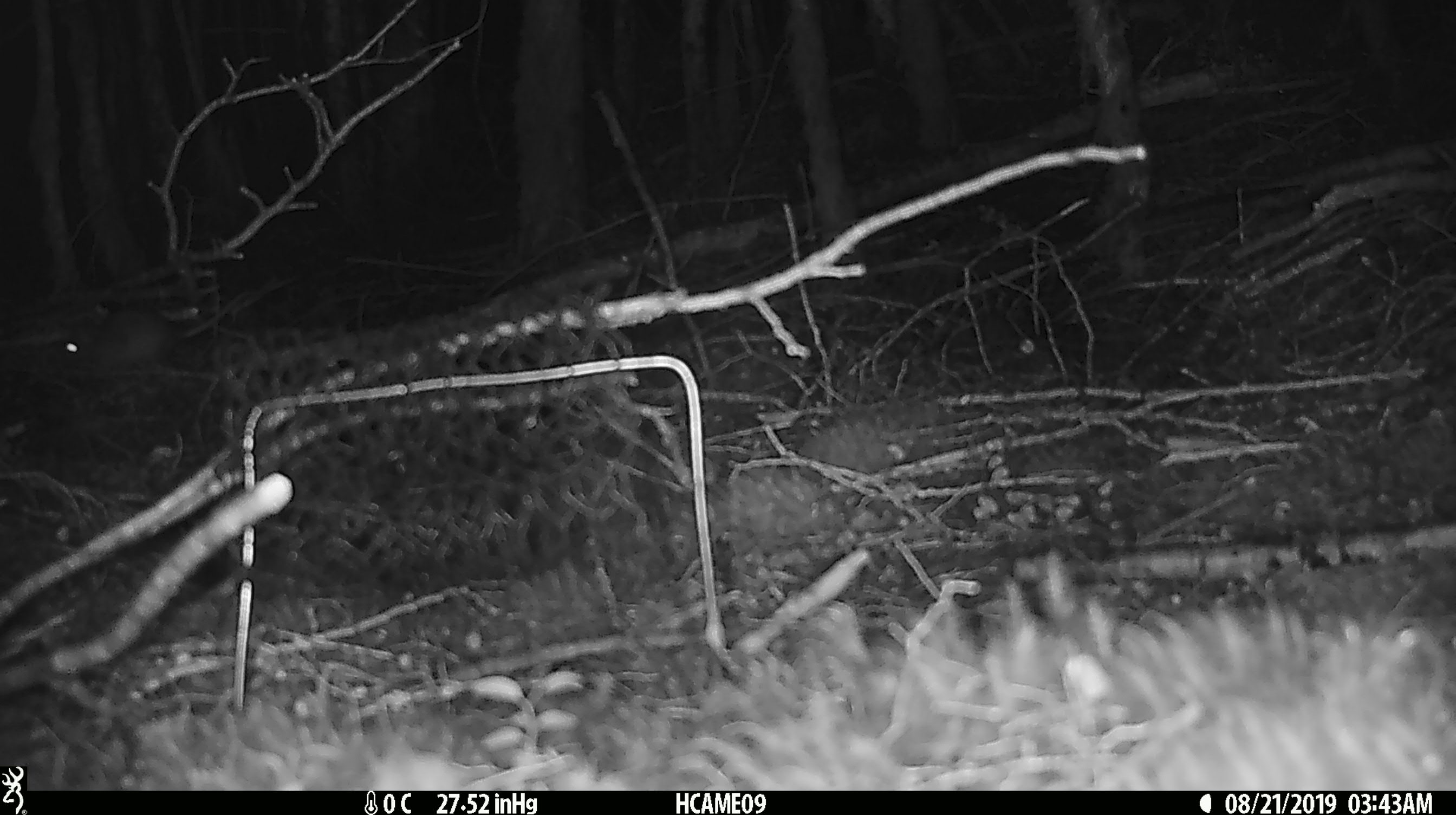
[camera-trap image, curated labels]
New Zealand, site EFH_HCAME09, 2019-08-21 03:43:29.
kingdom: Animalia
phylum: Chordata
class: Mammalia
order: Rodentia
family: Muridae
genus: Rattus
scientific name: Rattus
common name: rat